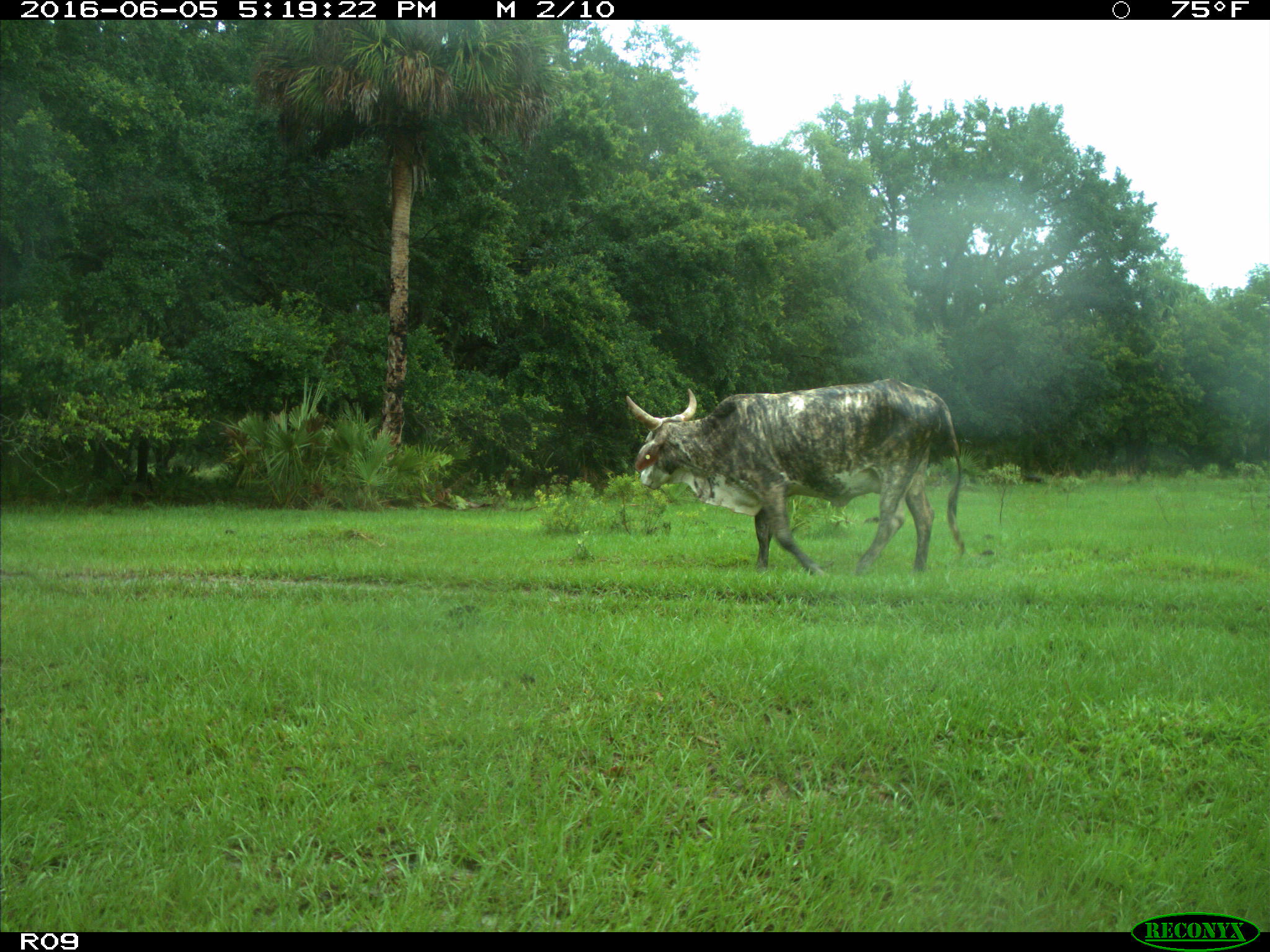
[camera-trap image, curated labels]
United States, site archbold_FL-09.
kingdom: Animalia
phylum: Chordata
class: Mammalia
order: Artiodactyla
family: Bovidae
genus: Bos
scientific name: Bos taurus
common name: domestic cow